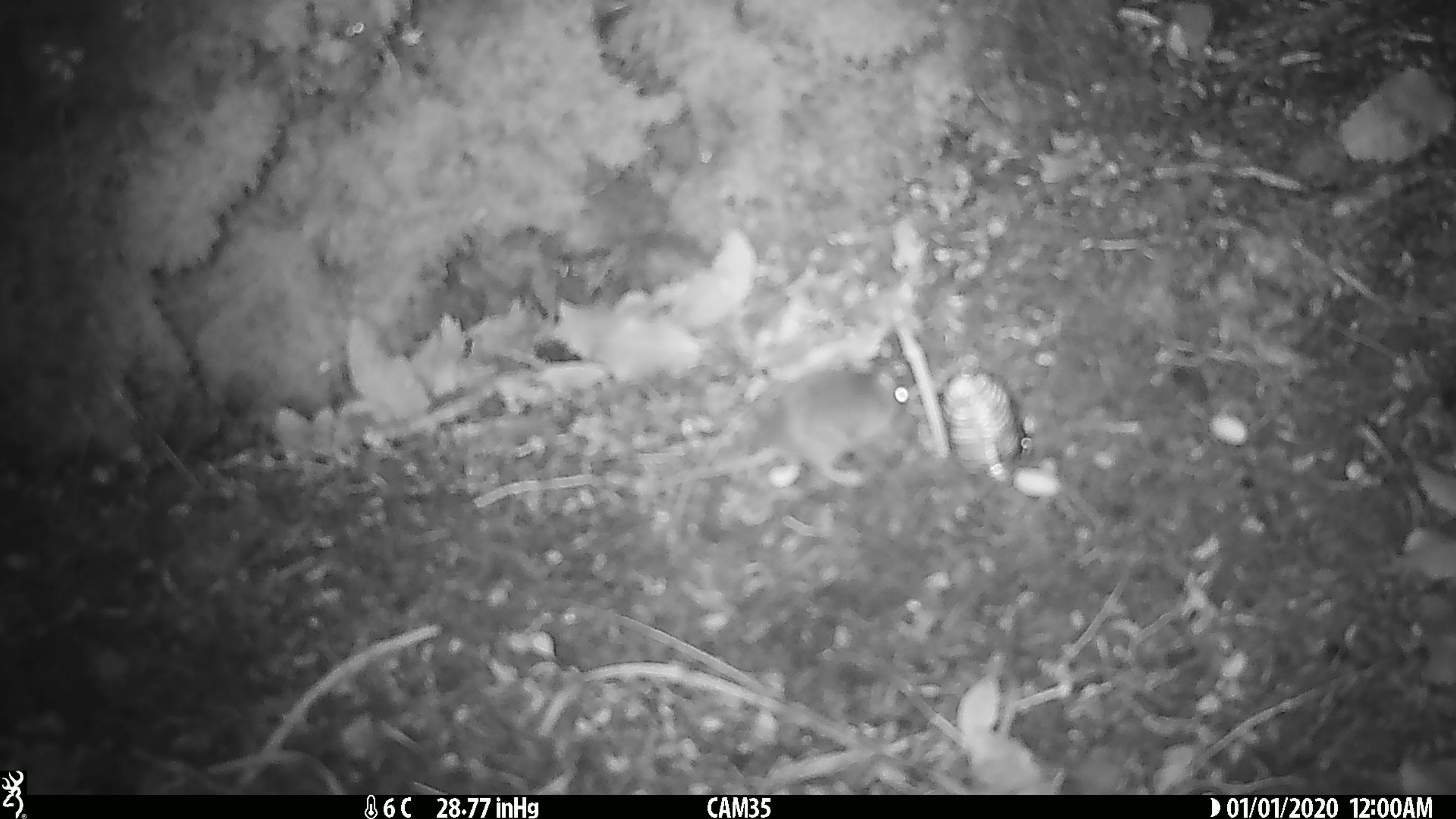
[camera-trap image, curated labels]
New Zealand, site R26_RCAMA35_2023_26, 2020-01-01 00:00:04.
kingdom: Animalia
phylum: Chordata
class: Mammalia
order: Rodentia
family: Muridae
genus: Mus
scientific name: Mus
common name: mouse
Mouse (Mus).